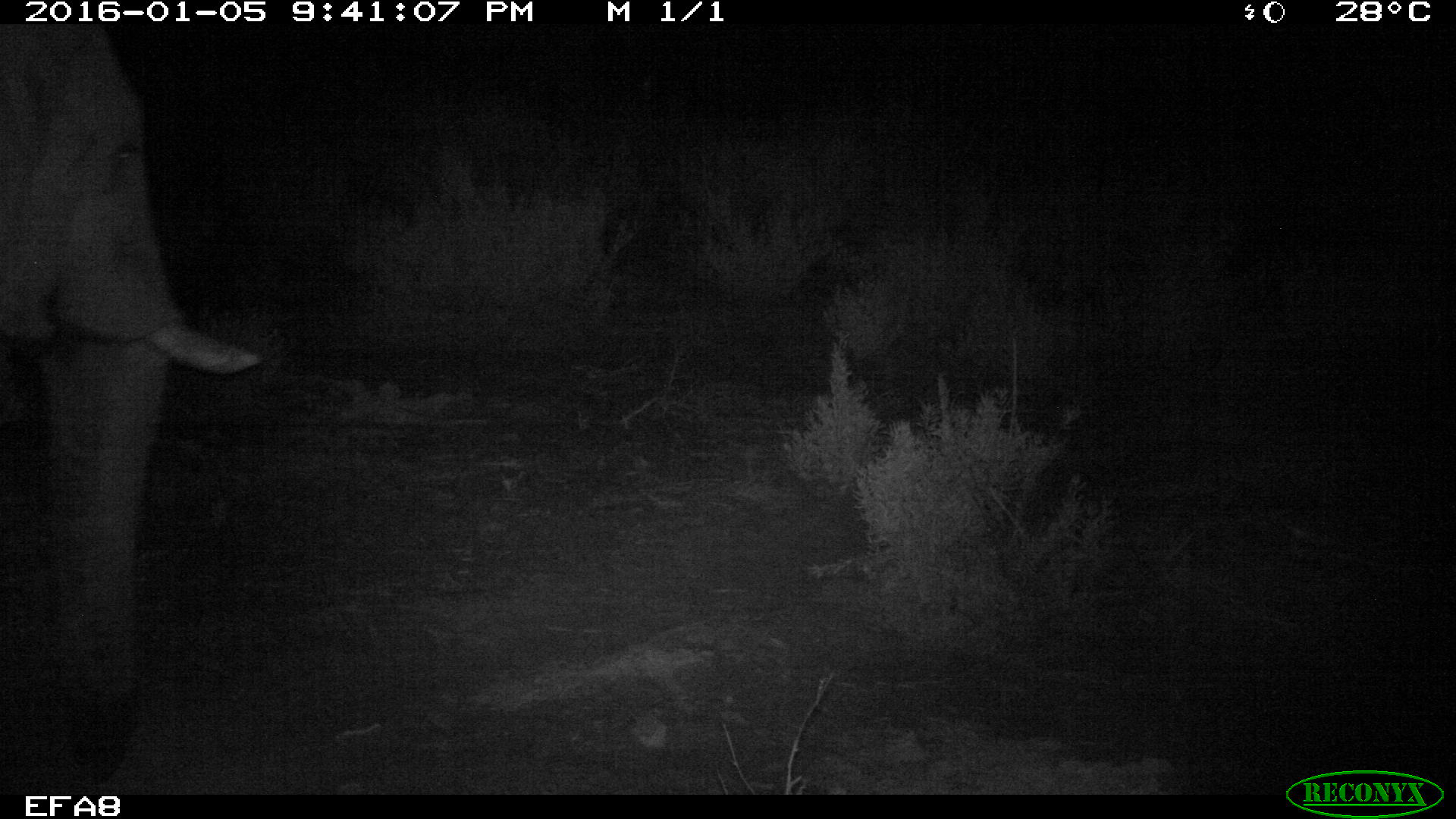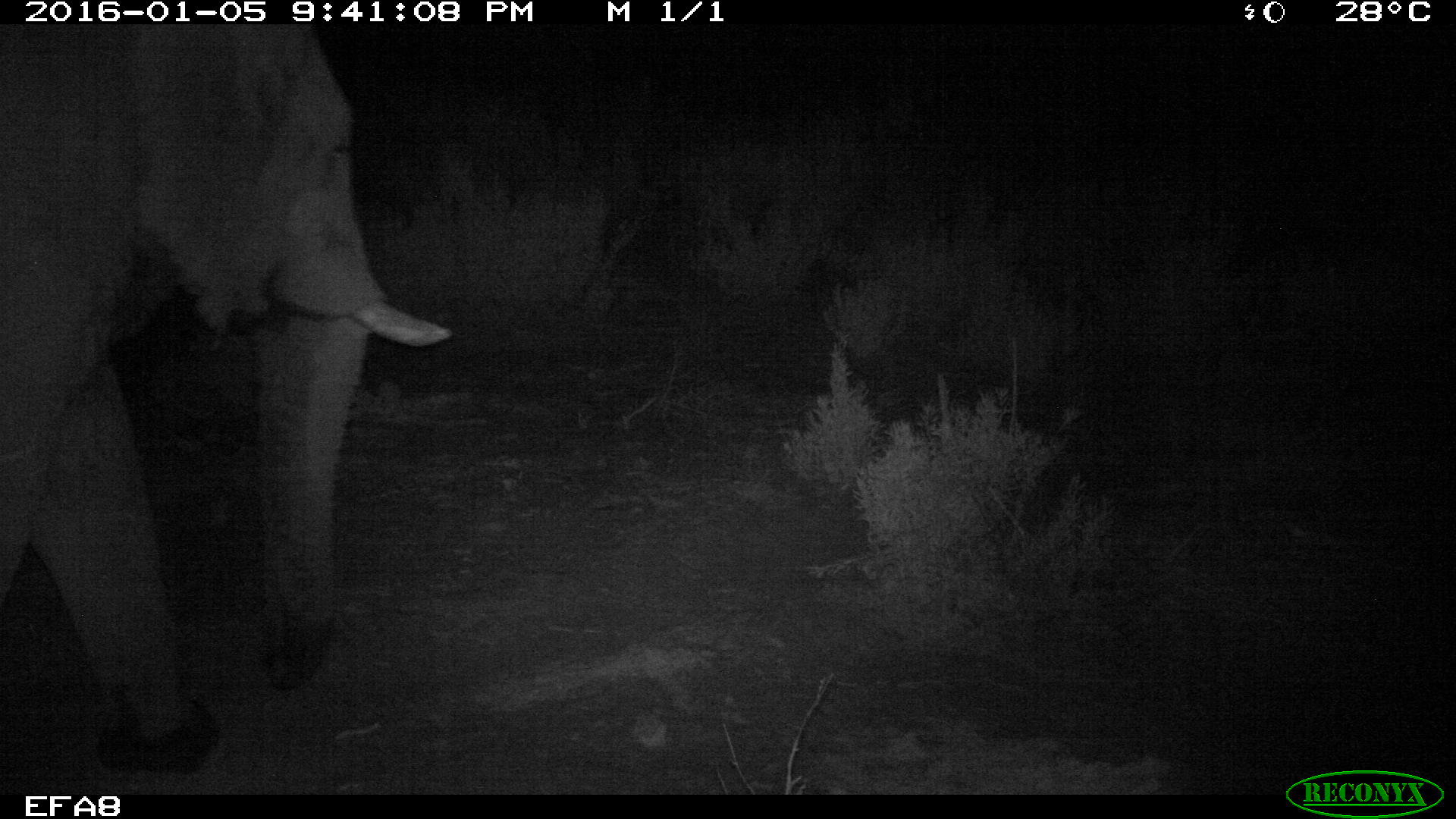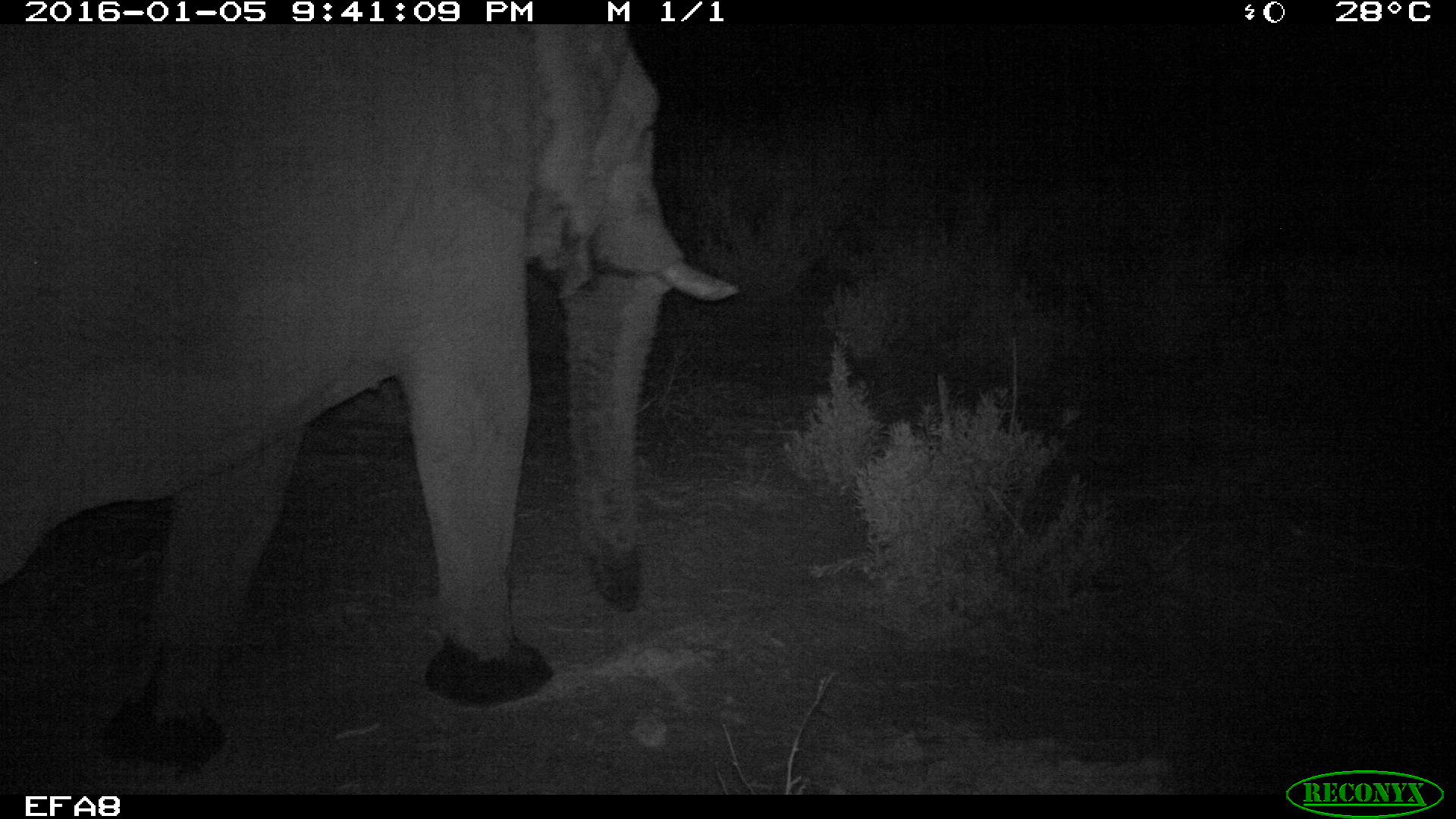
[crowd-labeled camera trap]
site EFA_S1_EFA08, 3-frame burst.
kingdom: Animalia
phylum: Chordata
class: Mammalia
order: Proboscidea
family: Elephantidae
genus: Loxodonta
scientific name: Loxodonta africana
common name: african bush elephant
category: elephant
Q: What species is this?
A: Elephant (african bush elephant) (Loxodonta africana).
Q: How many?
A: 1.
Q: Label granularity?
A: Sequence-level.